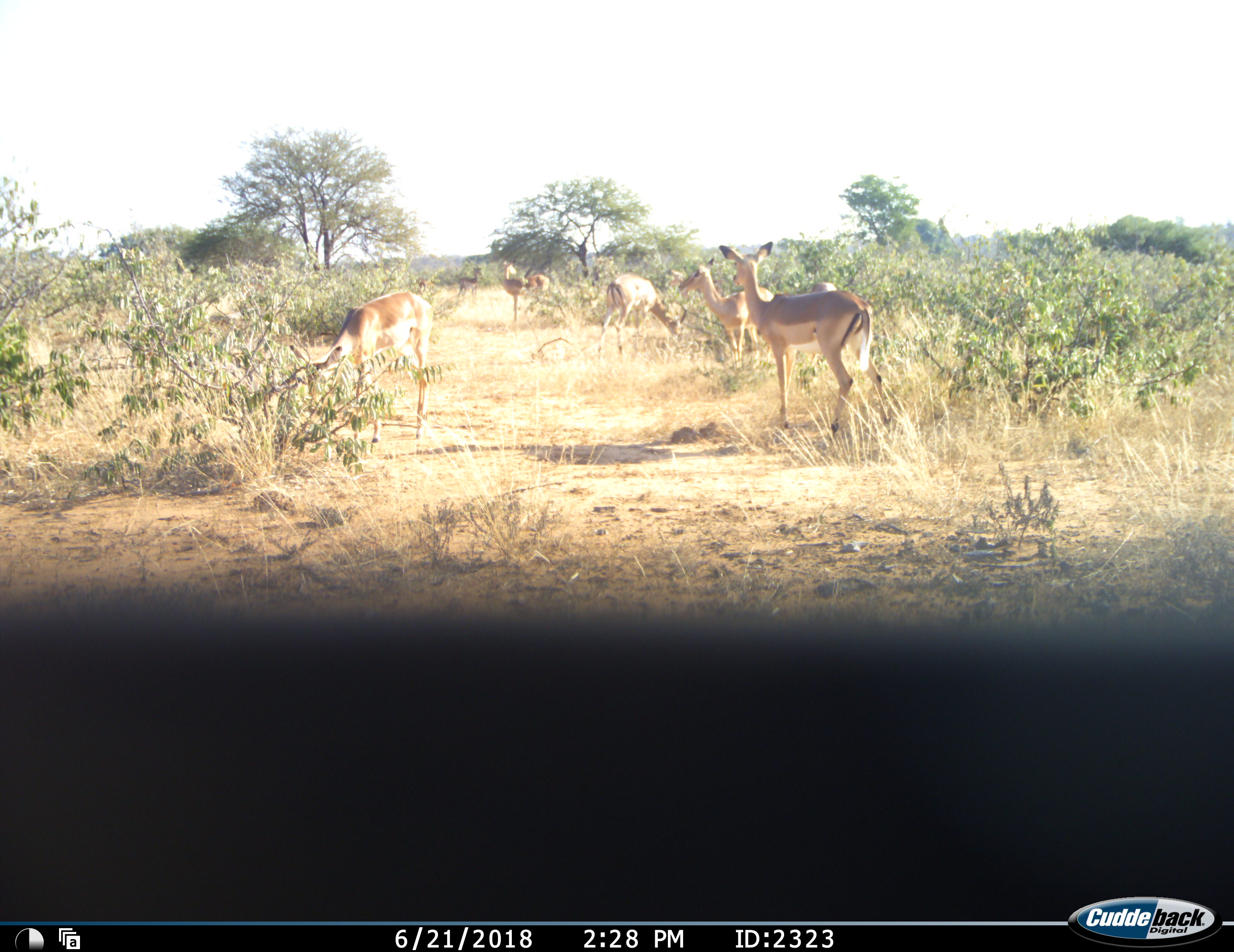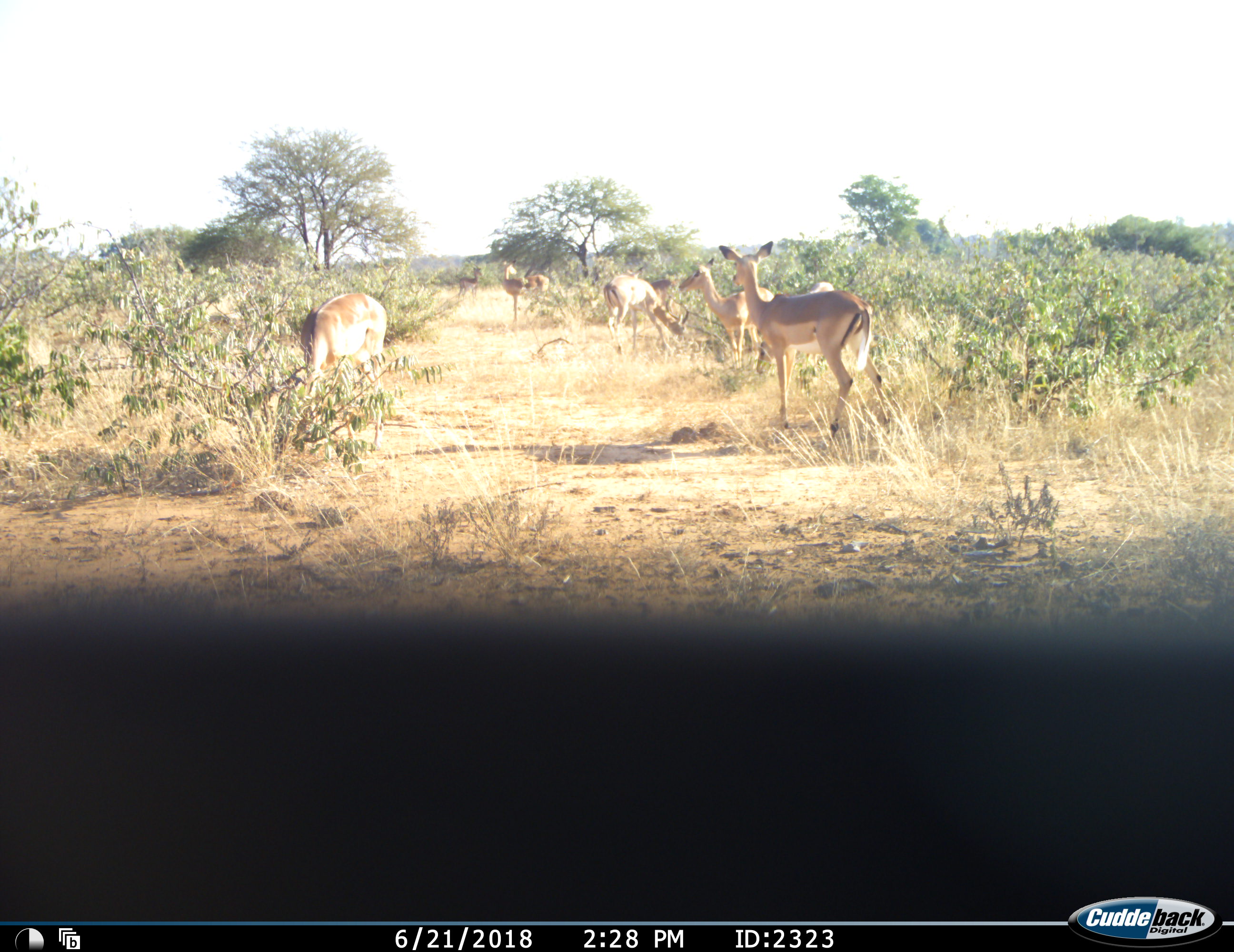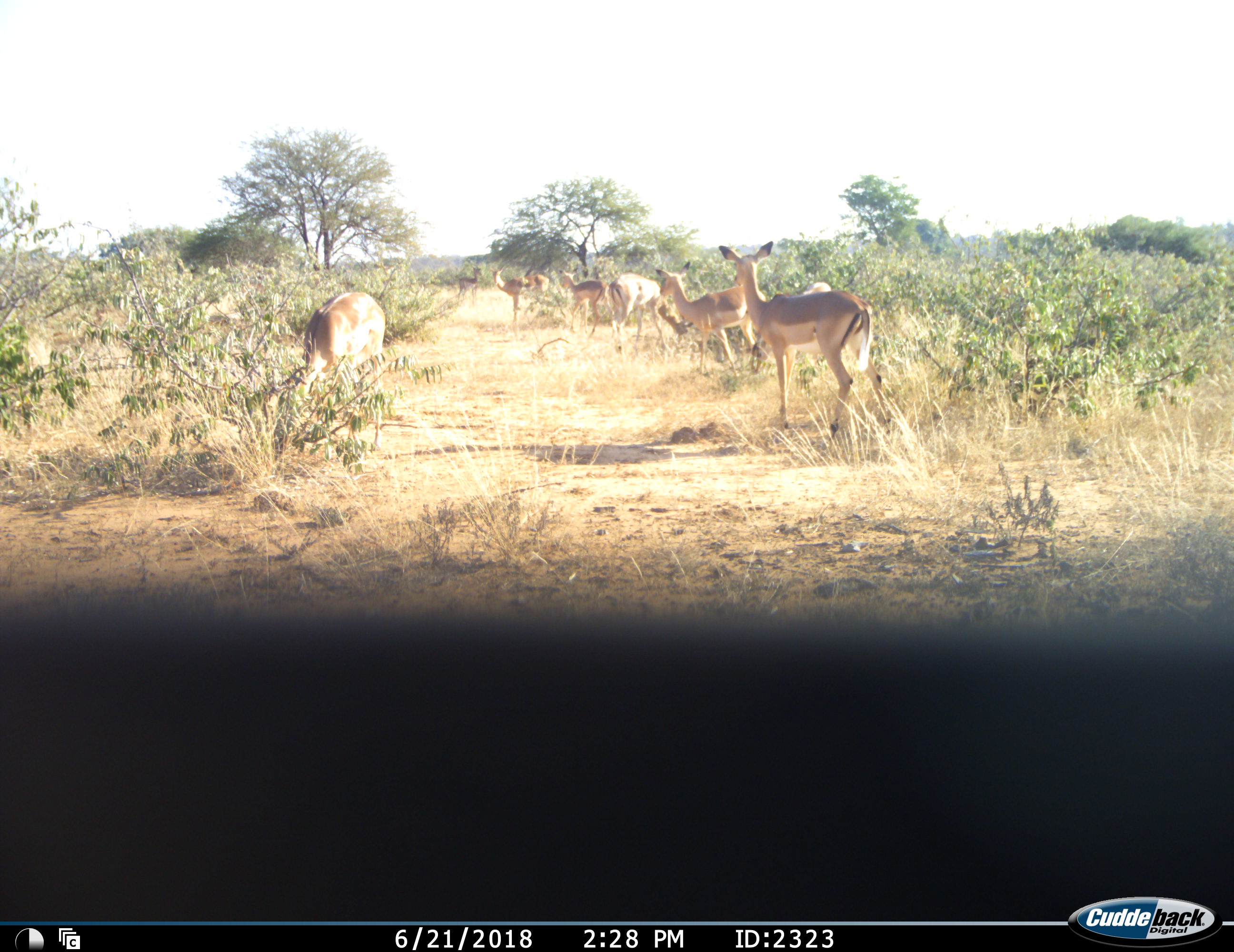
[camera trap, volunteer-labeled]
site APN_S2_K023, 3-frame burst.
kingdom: Animalia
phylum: Chordata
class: Mammalia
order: Artiodactyla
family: Bovidae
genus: Aepyceros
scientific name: Aepyceros melampus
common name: impala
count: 8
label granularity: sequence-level